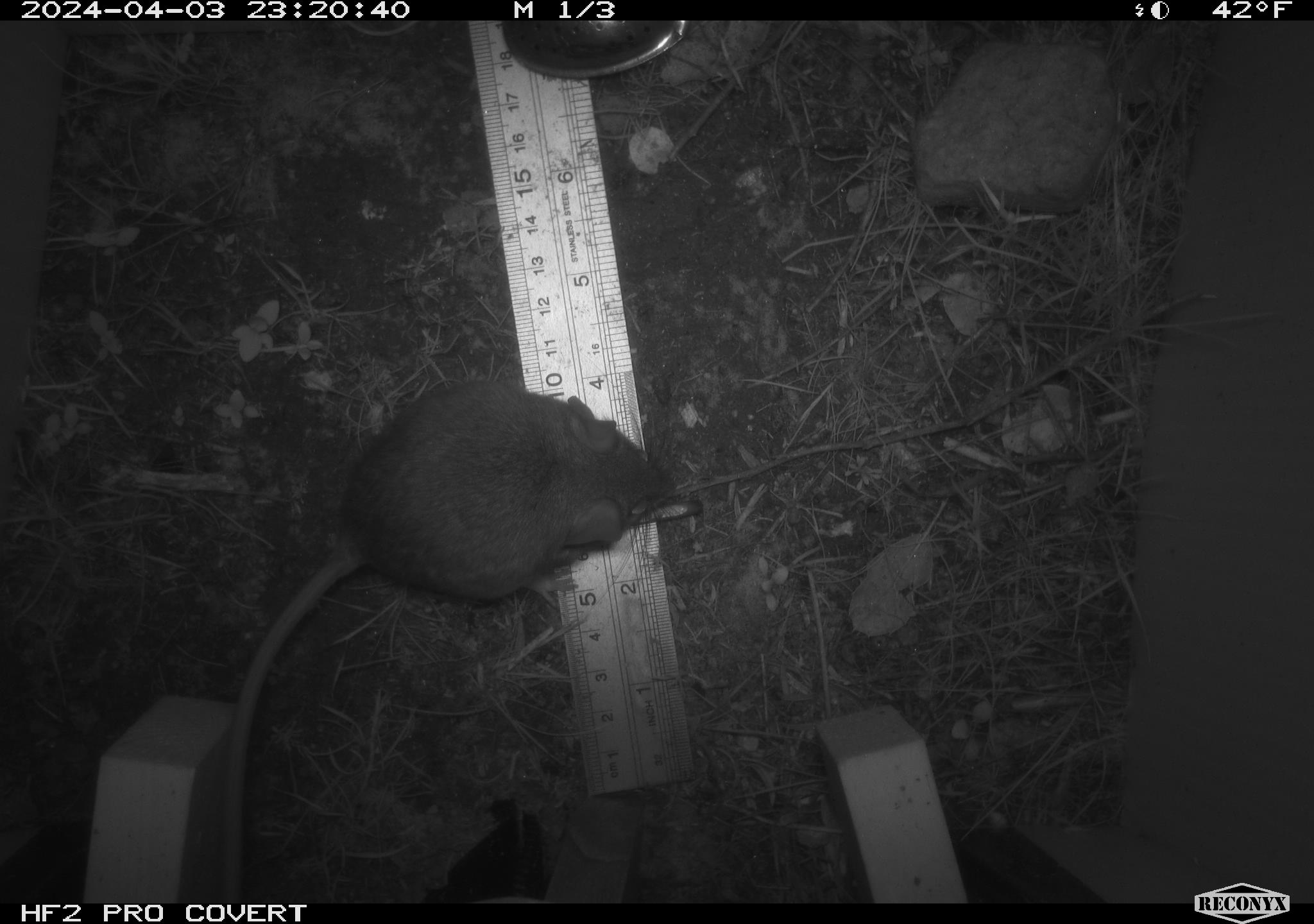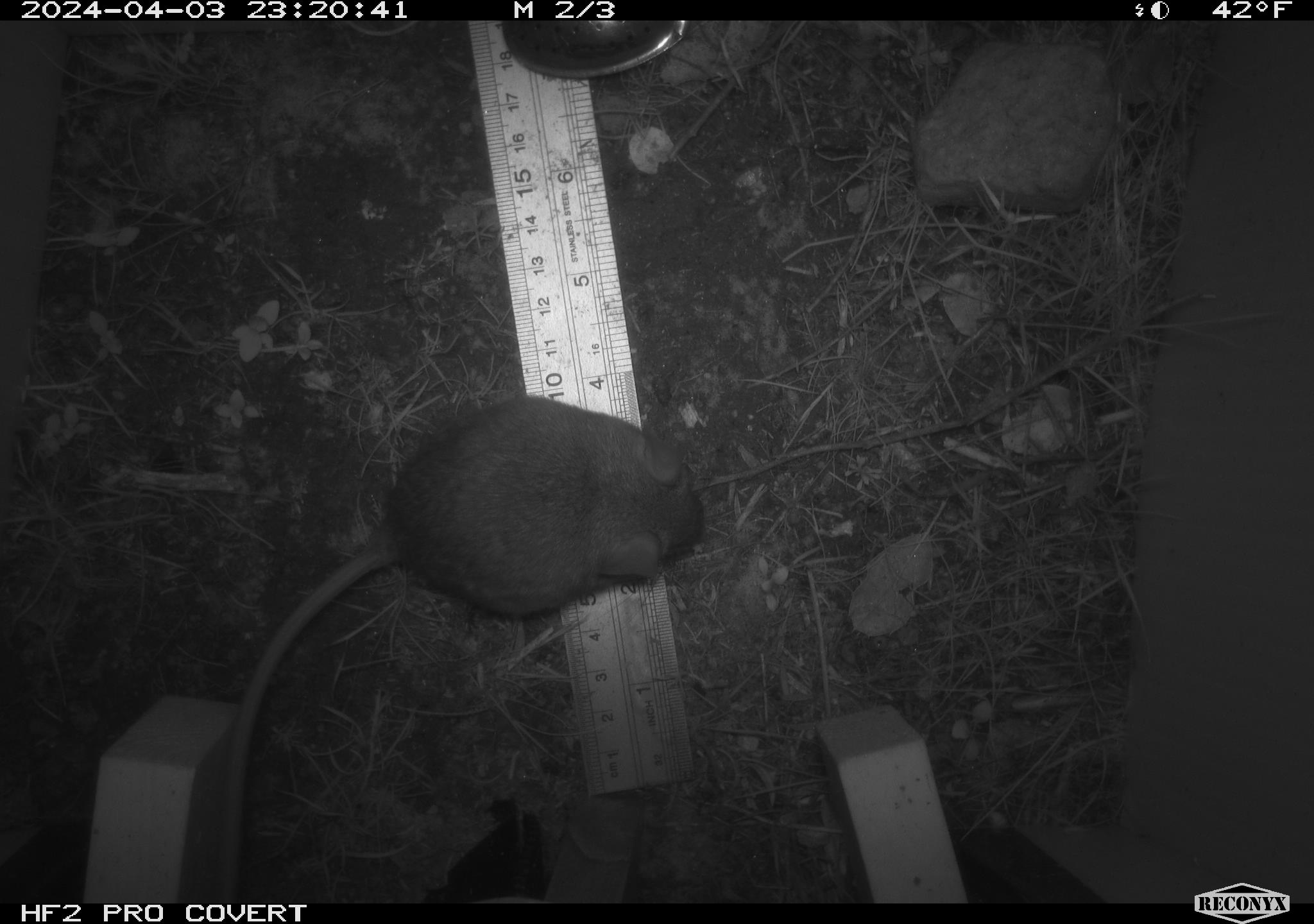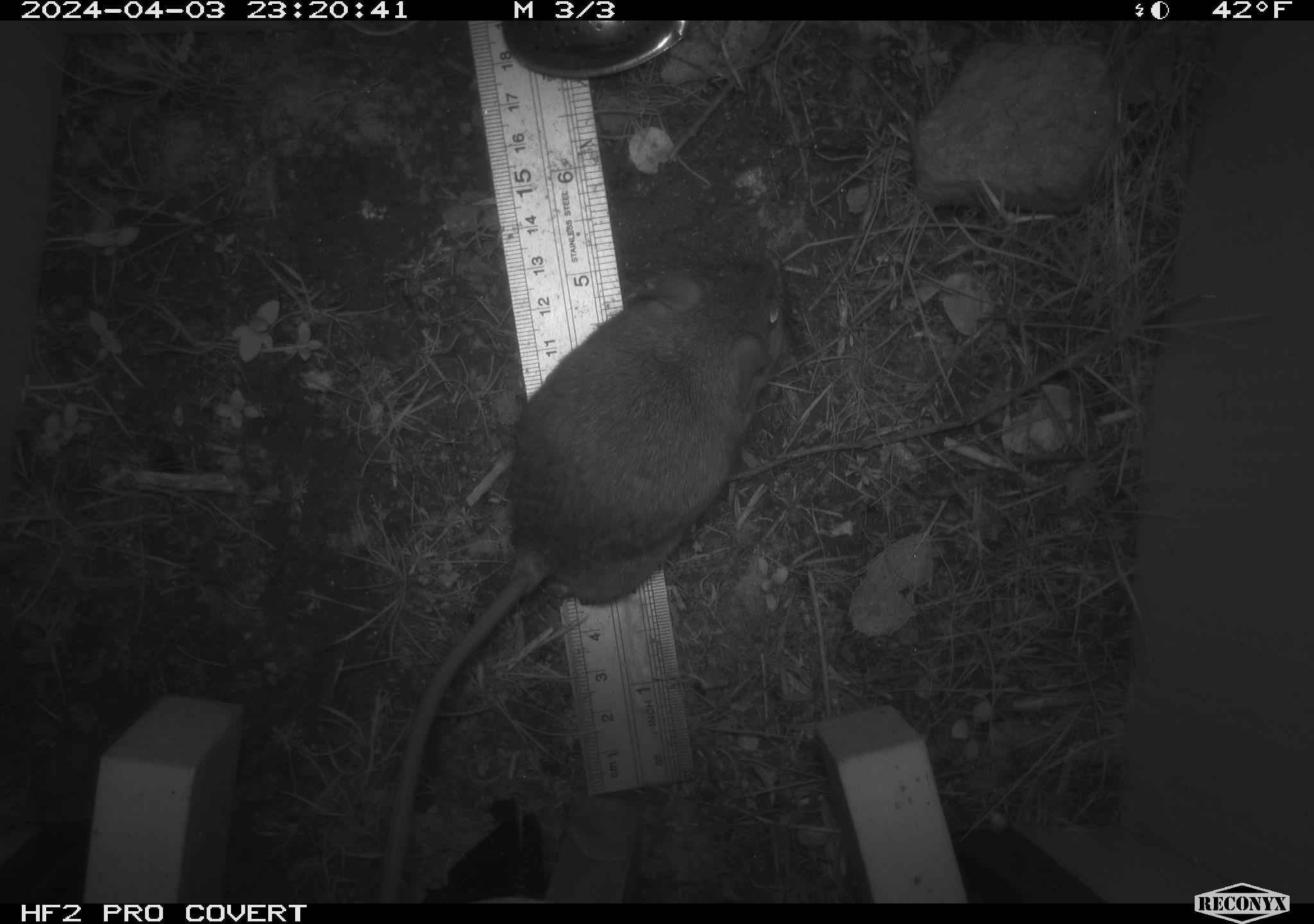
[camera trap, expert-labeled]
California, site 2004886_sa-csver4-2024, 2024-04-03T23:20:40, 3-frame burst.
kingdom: Animalia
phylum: Chordata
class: Mammalia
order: Rodentia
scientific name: Rodentia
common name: mouse species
Mouse species (Rodentia).